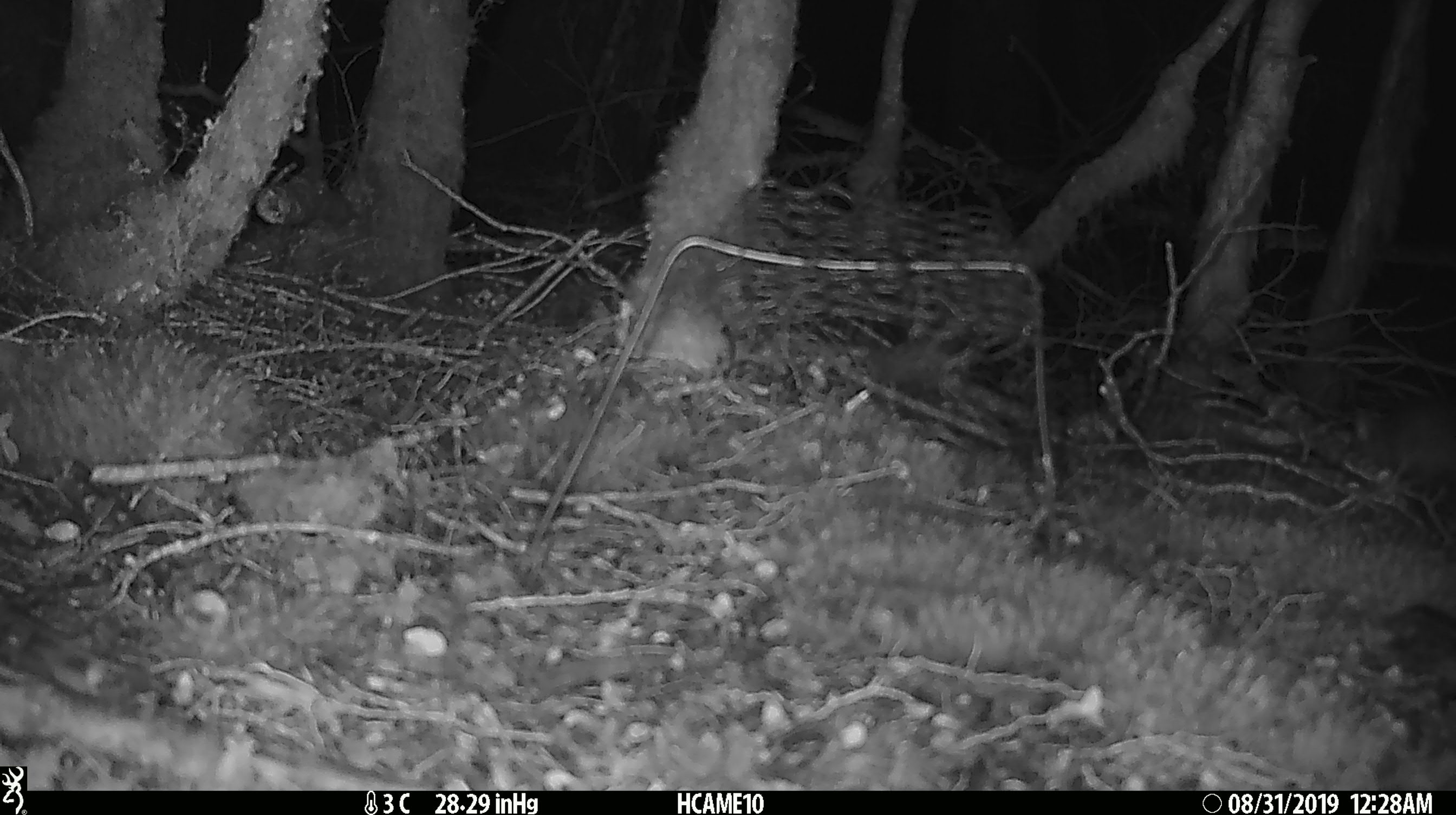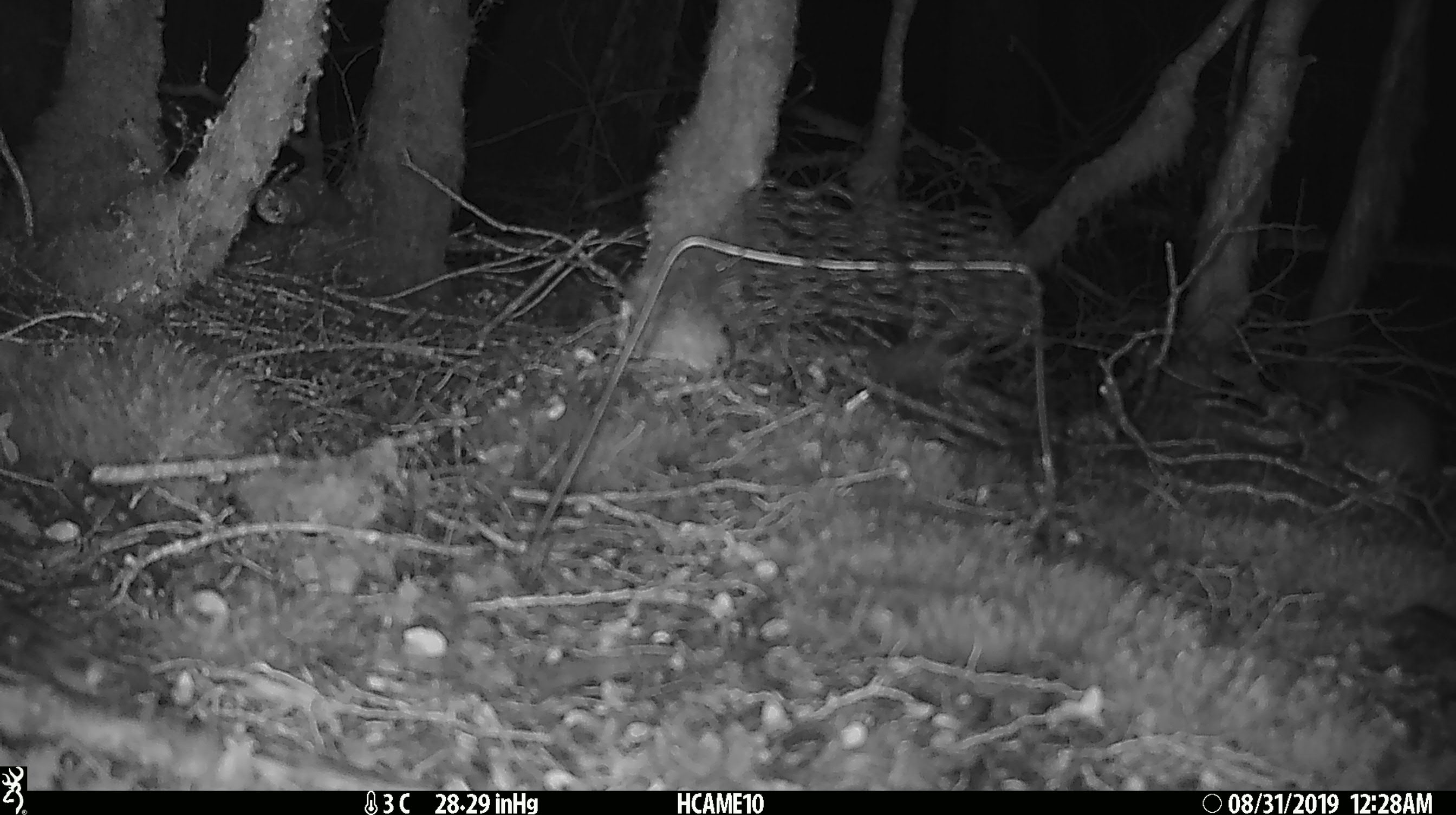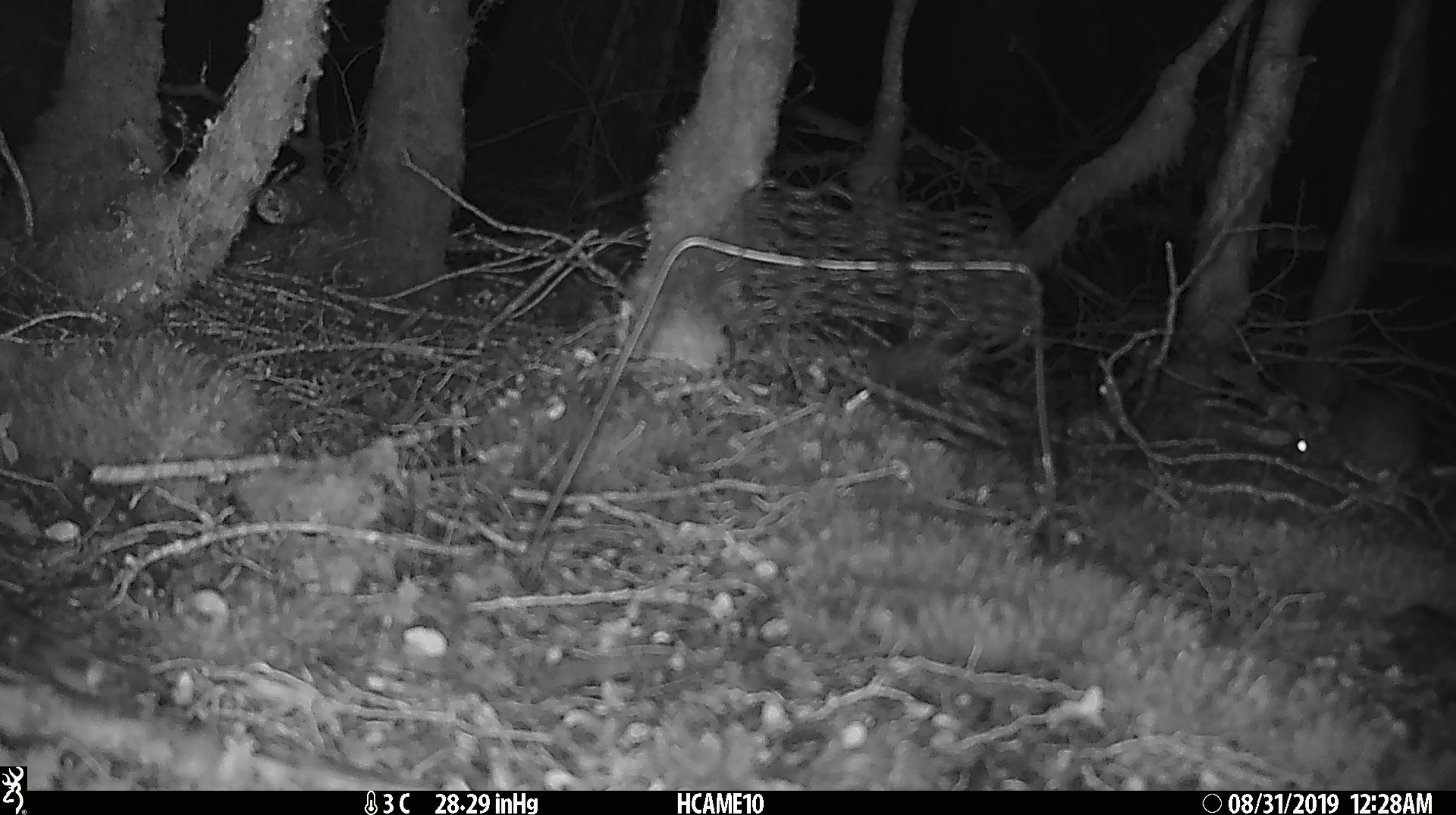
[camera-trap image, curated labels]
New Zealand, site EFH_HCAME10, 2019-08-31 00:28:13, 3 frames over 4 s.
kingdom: Animalia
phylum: Chordata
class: Mammalia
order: Rodentia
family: Muridae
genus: Rattus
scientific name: Rattus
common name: rat